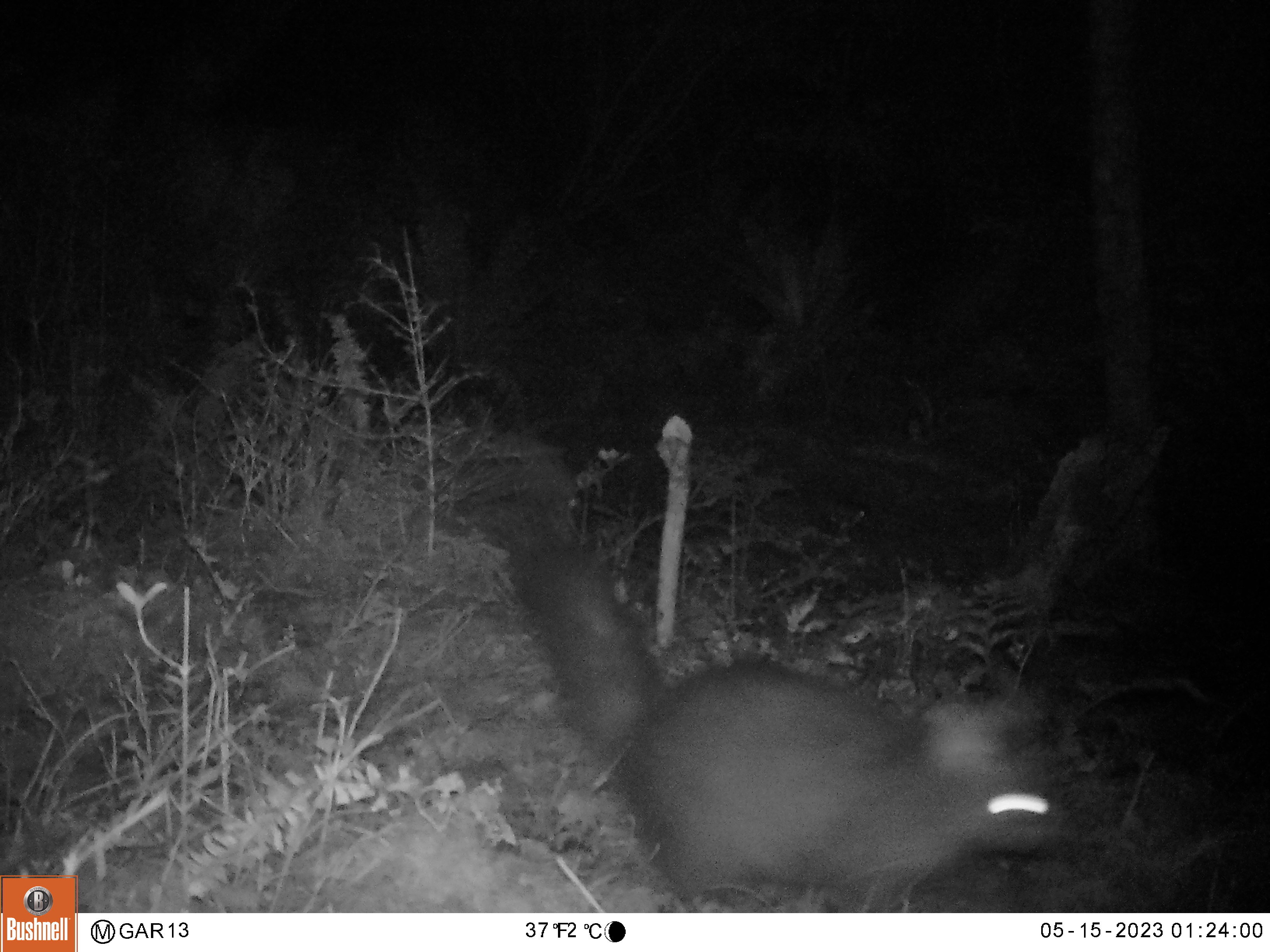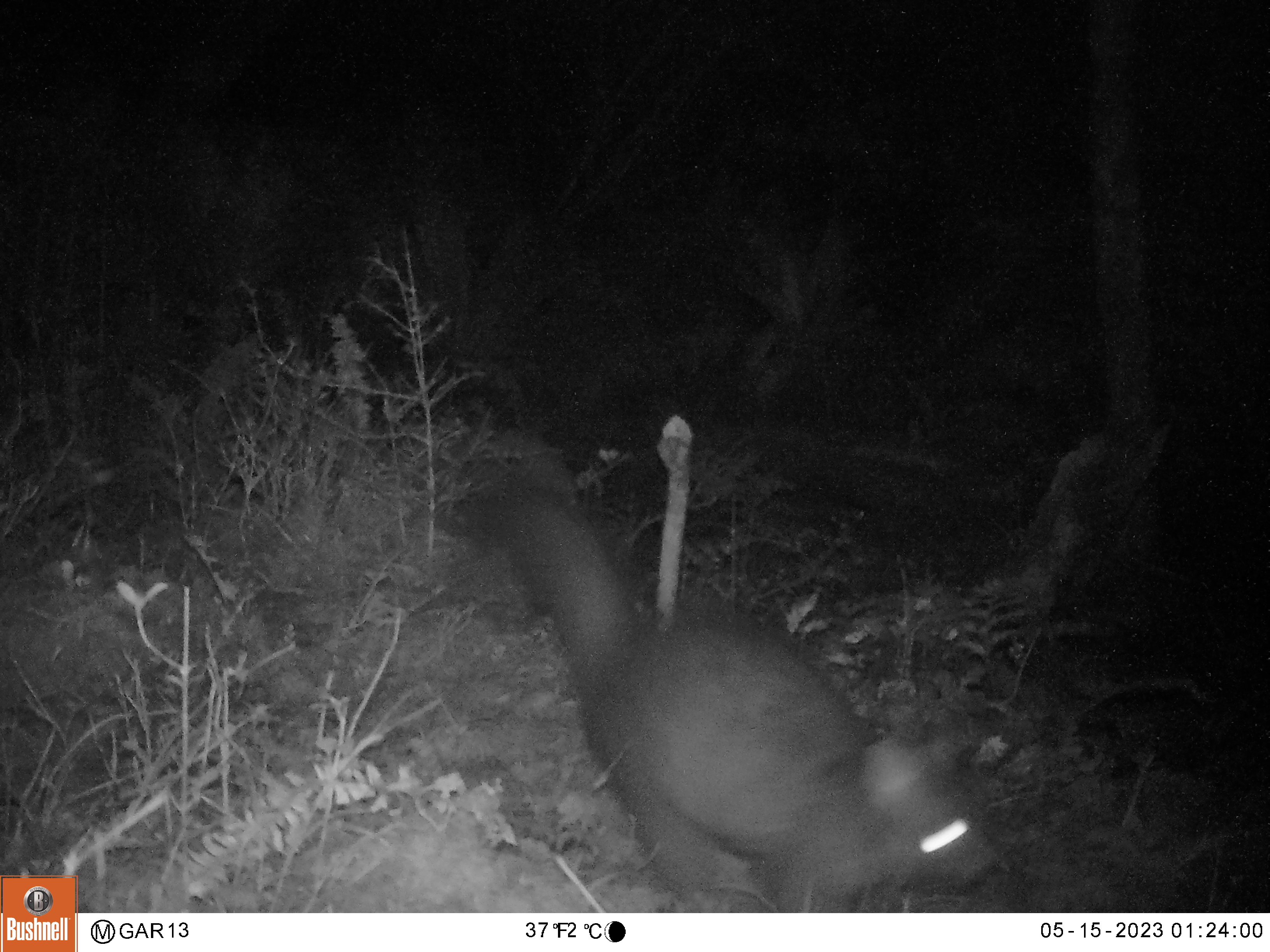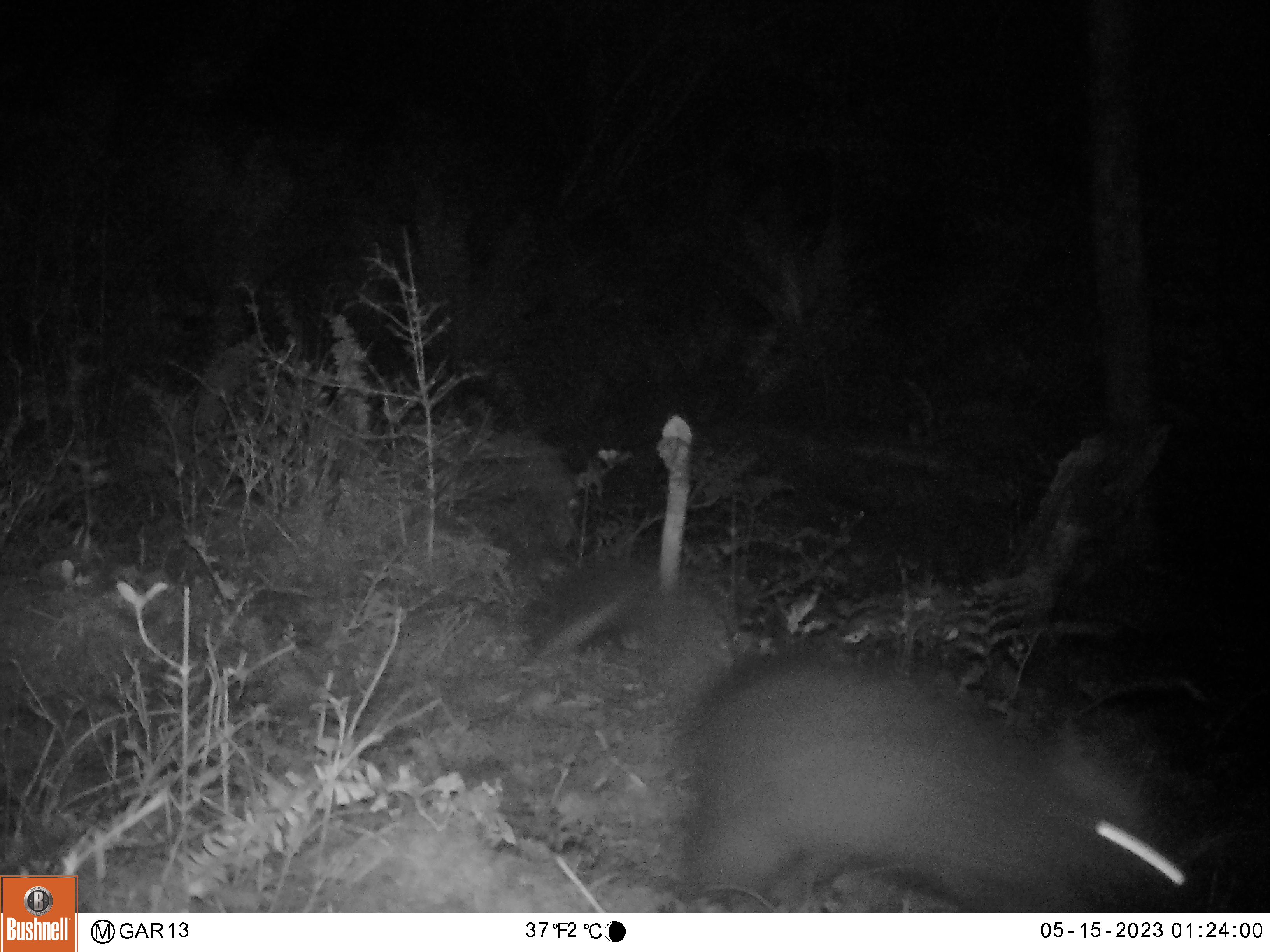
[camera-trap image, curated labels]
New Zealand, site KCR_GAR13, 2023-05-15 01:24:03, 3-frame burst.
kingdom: Animalia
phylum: Chordata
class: Mammalia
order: Diprotodontia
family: Phalangeridae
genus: Trichosurus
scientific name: Trichosurus vulpecula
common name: common brushtail possum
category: possum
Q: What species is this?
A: Possum (common brushtail possum) (Trichosurus vulpecula).